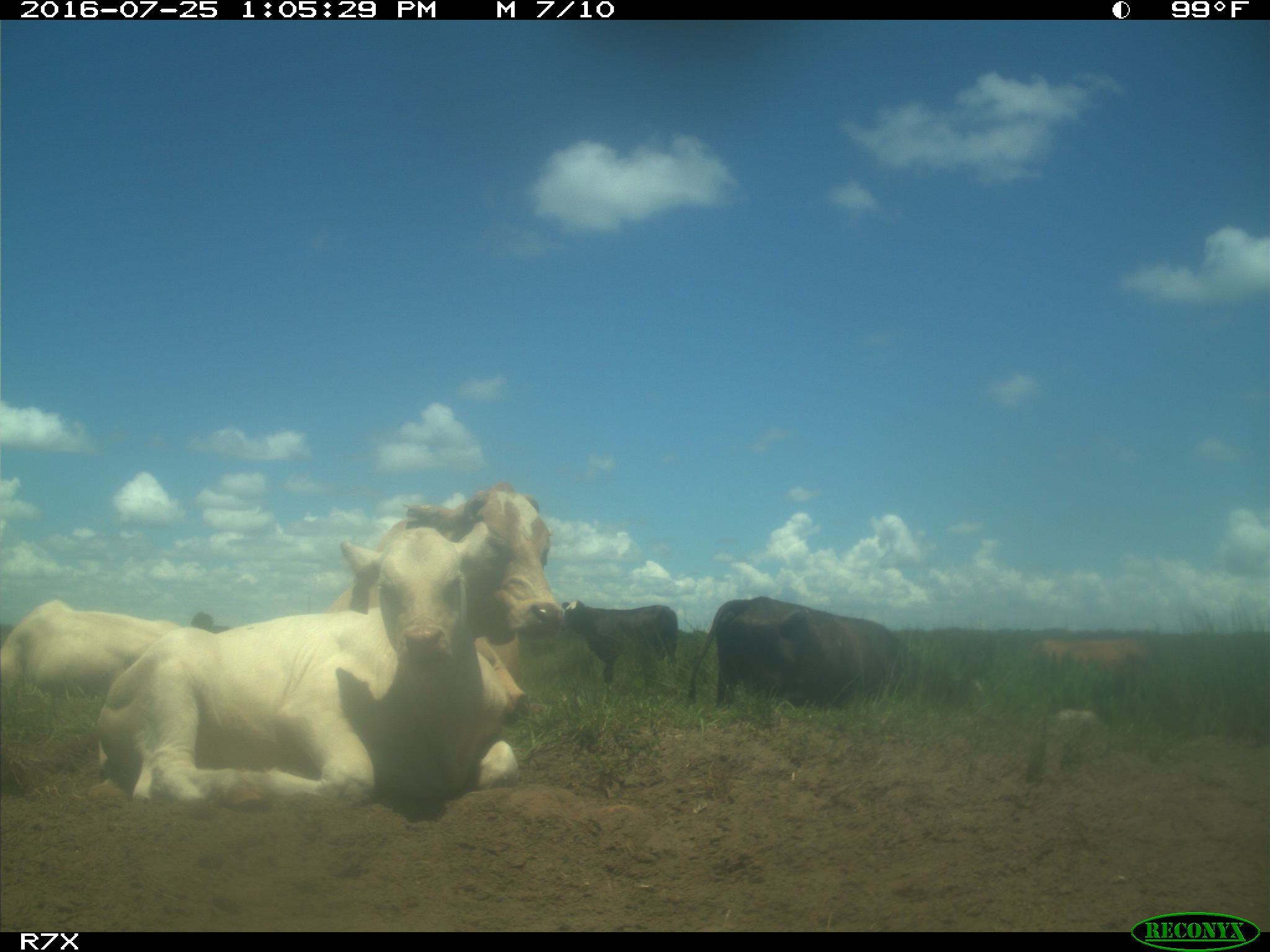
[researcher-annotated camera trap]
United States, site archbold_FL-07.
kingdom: Animalia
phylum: Chordata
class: Mammalia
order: Artiodactyla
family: Bovidae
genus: Bos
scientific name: Bos taurus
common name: domestic cow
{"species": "Bos taurus (domestic cow)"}